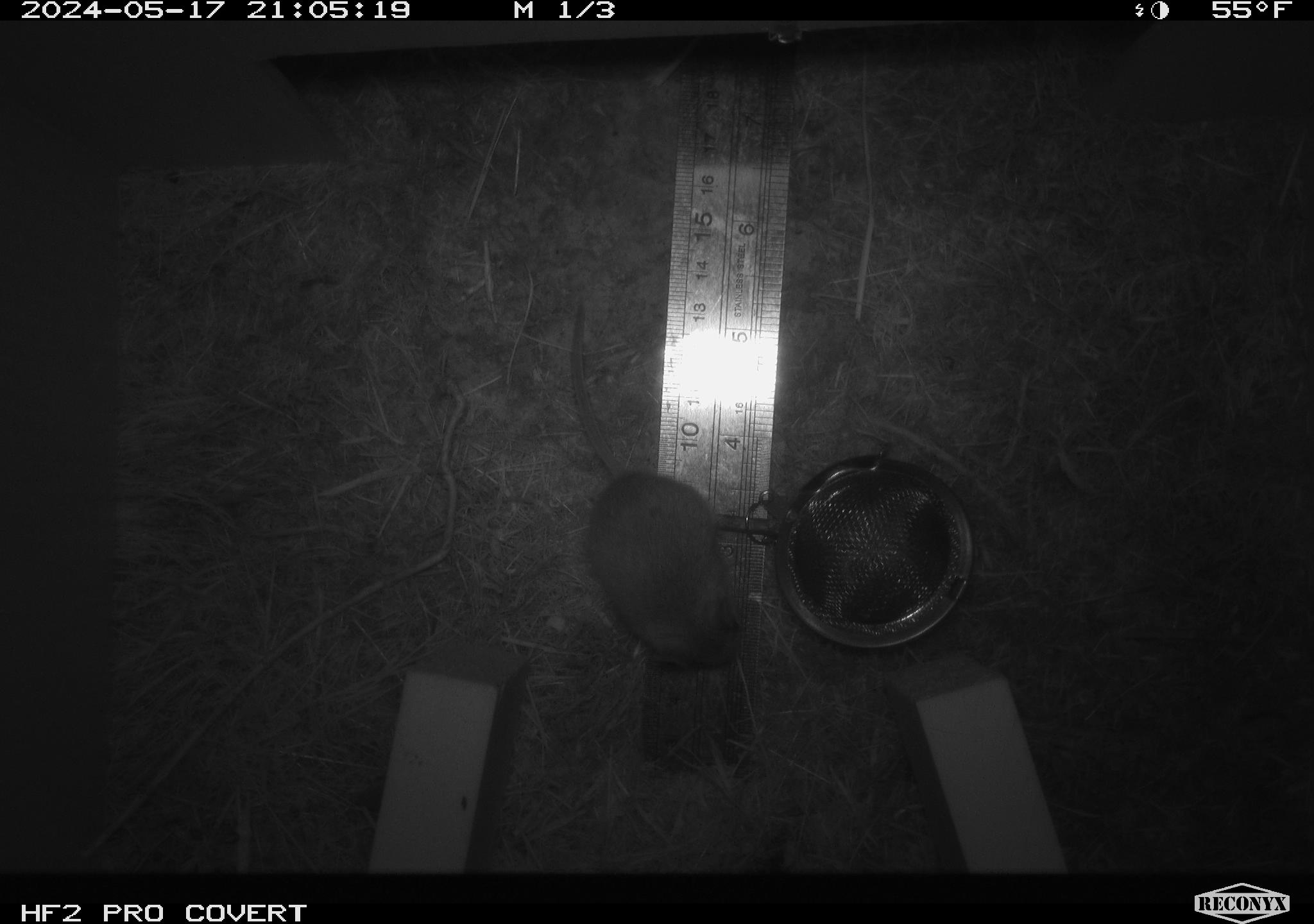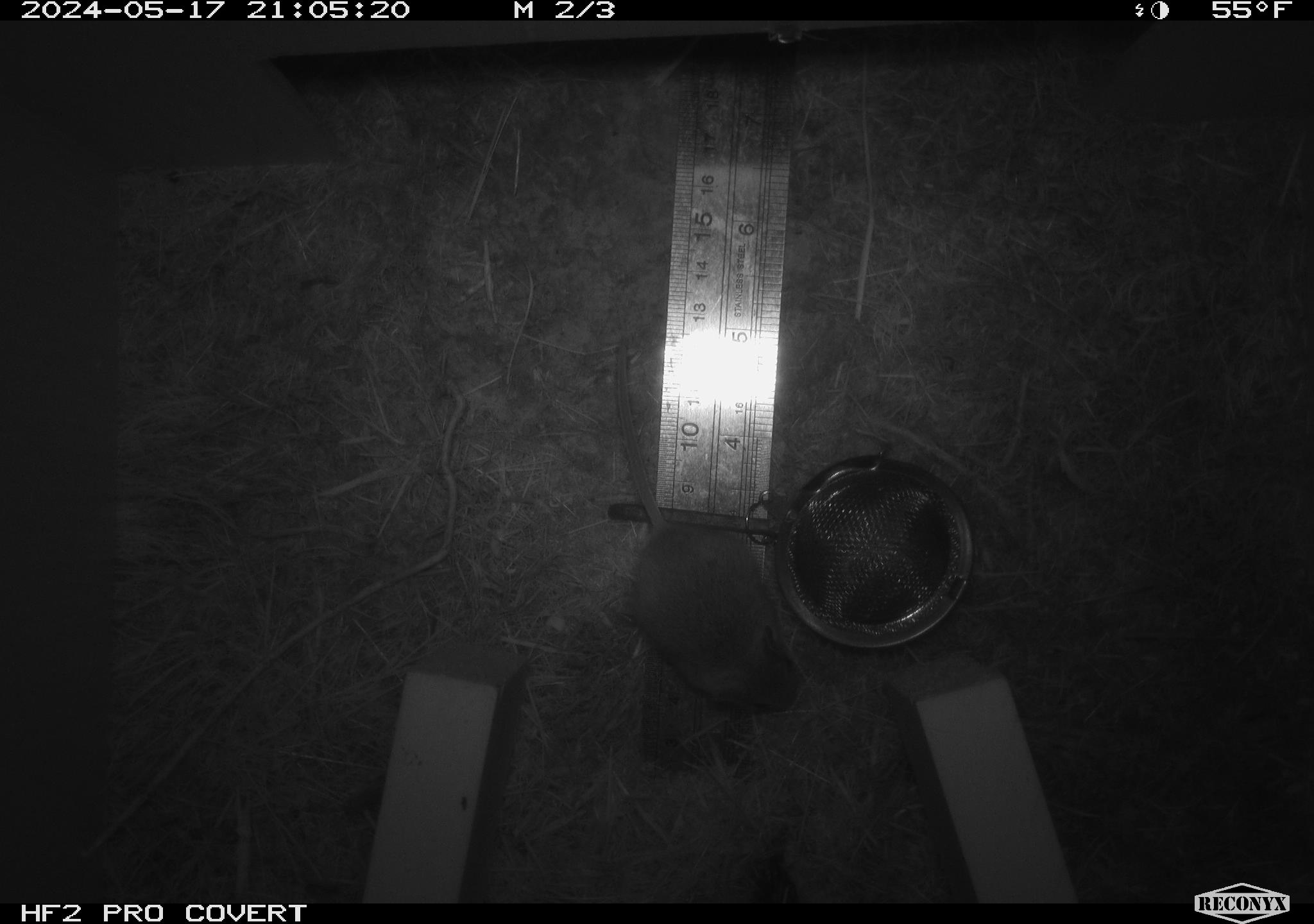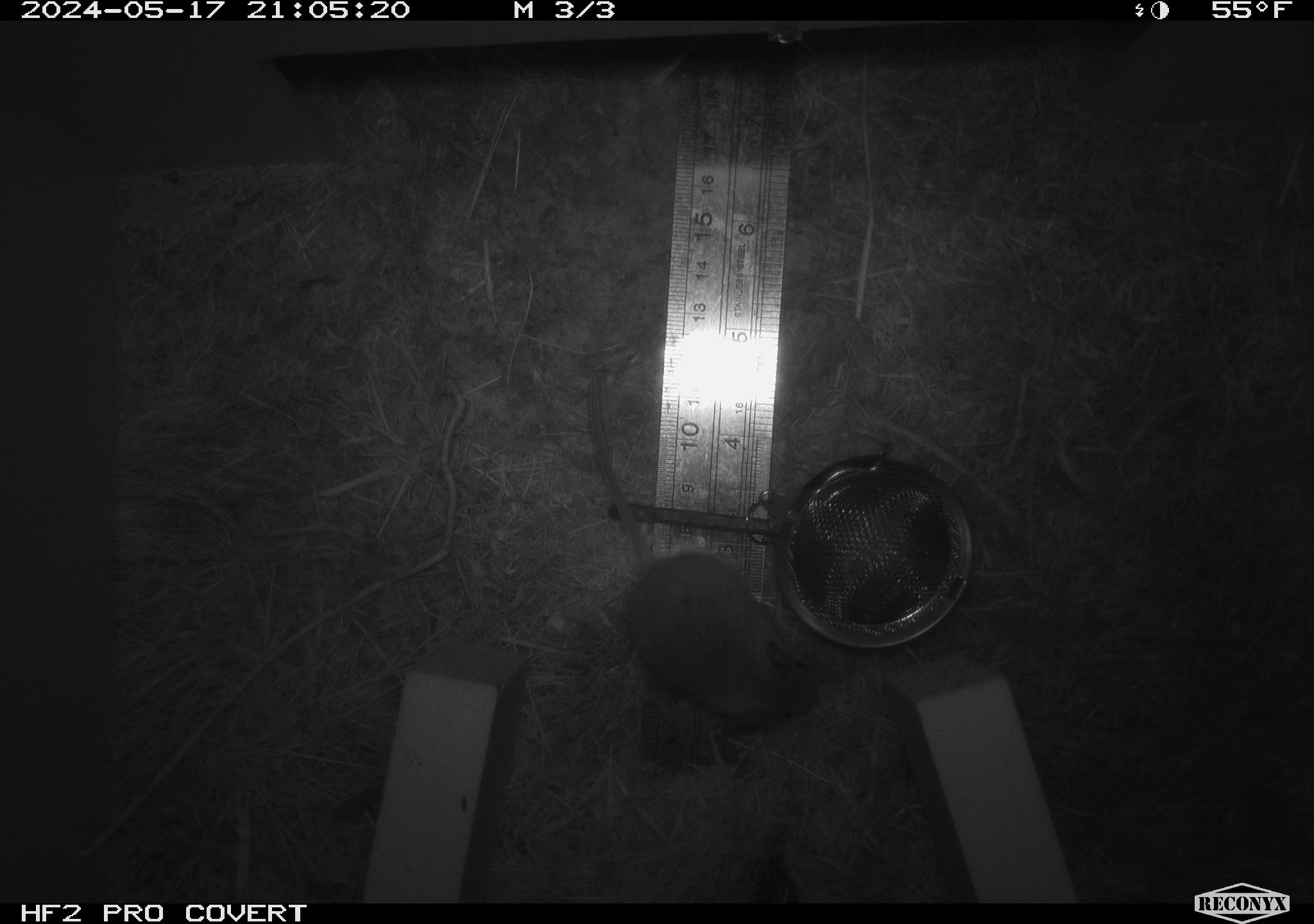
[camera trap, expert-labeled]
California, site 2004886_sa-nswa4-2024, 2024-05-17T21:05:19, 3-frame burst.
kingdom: Animalia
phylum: Chordata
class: Mammalia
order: Rodentia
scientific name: Rodentia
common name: rodent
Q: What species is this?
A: Rodent (Rodentia).